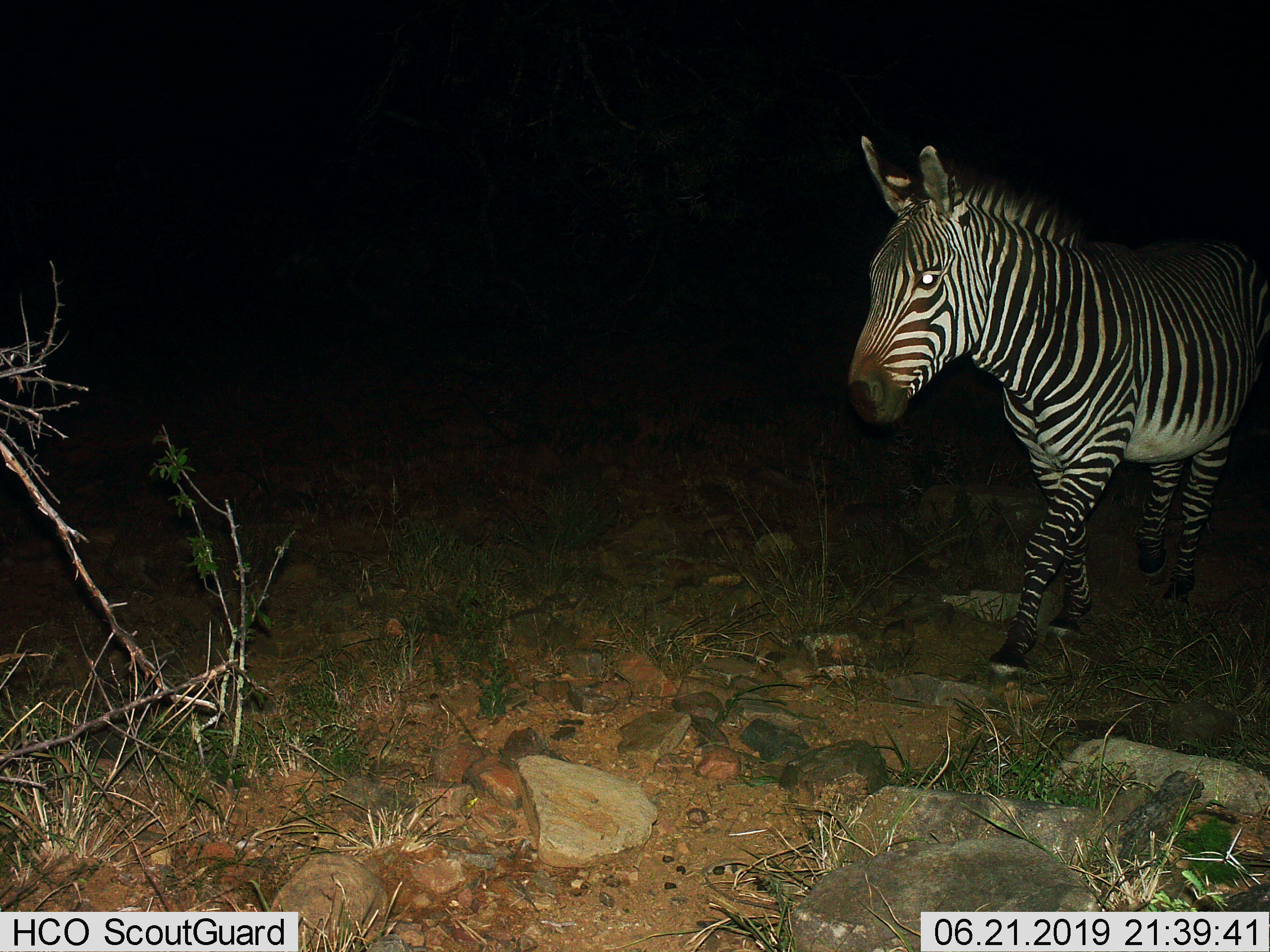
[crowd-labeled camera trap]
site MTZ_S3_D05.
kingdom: Animalia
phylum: Chordata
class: Mammalia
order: Perissodactyla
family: Equidae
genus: Equus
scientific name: Equus zebra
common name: mountain zebra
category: zebramountain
Zebramountain (mountain zebra) (Equus zebra), count 1. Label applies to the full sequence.